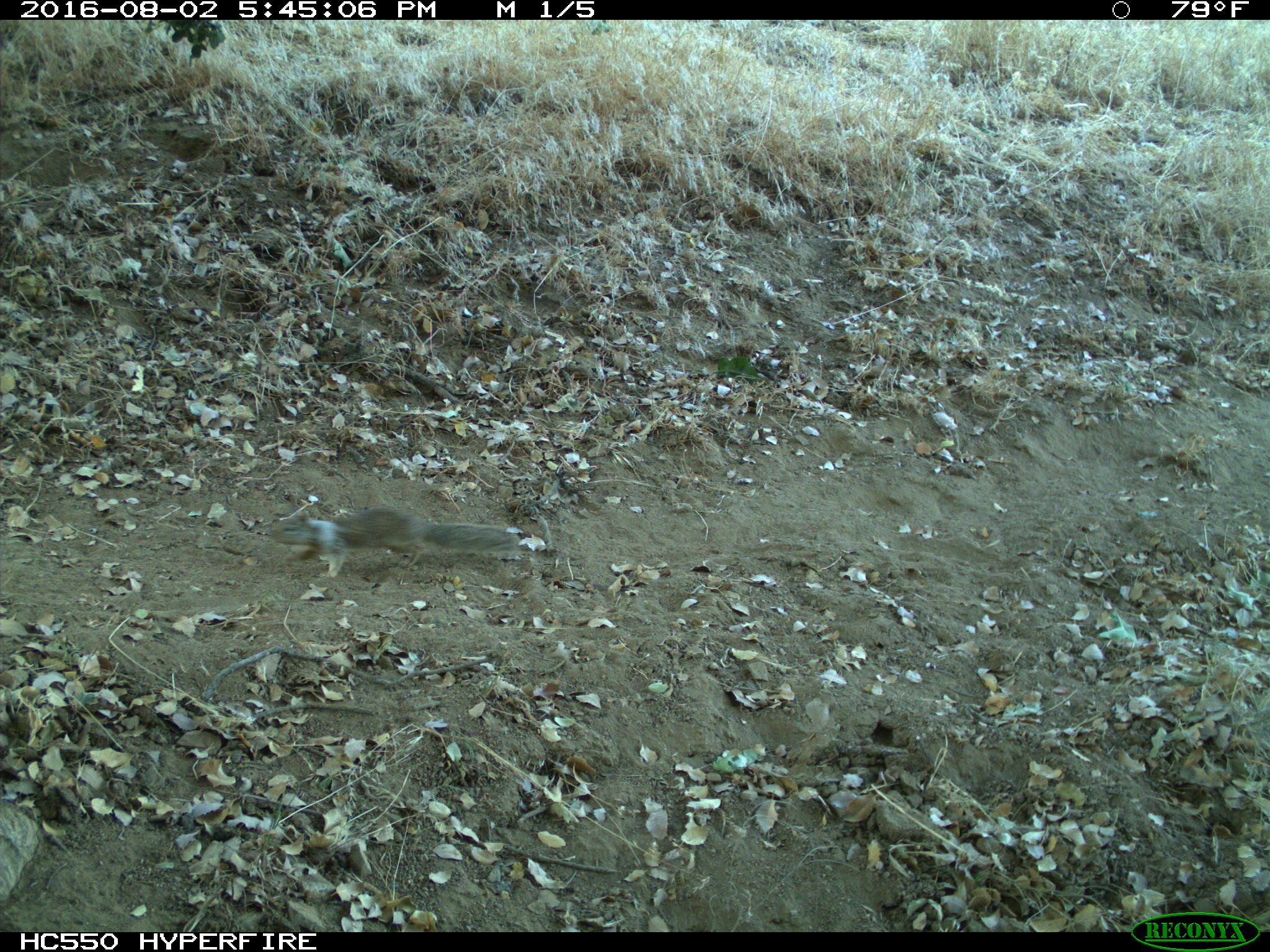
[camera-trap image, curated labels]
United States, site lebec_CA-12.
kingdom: Animalia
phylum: Chordata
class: Mammalia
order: Rodentia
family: Sciuridae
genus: Otospermophilus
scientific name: Otospermophilus beecheyi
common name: california ground squirrel